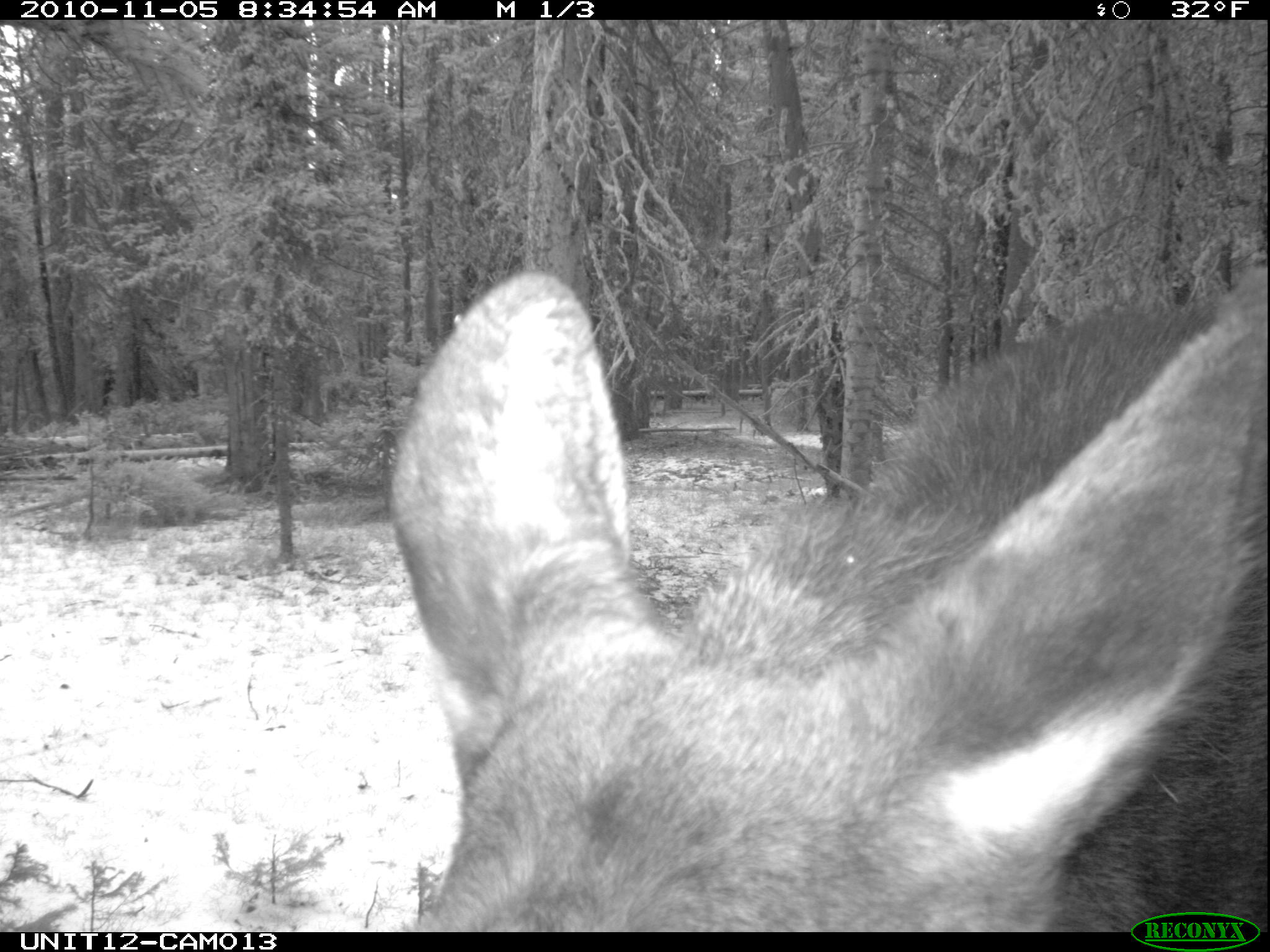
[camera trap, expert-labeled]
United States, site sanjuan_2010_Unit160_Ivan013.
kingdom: Animalia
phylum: Chordata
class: Mammalia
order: Artiodactyla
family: Cervidae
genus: Alces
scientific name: Alces alces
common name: moose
Alces alces (moose).